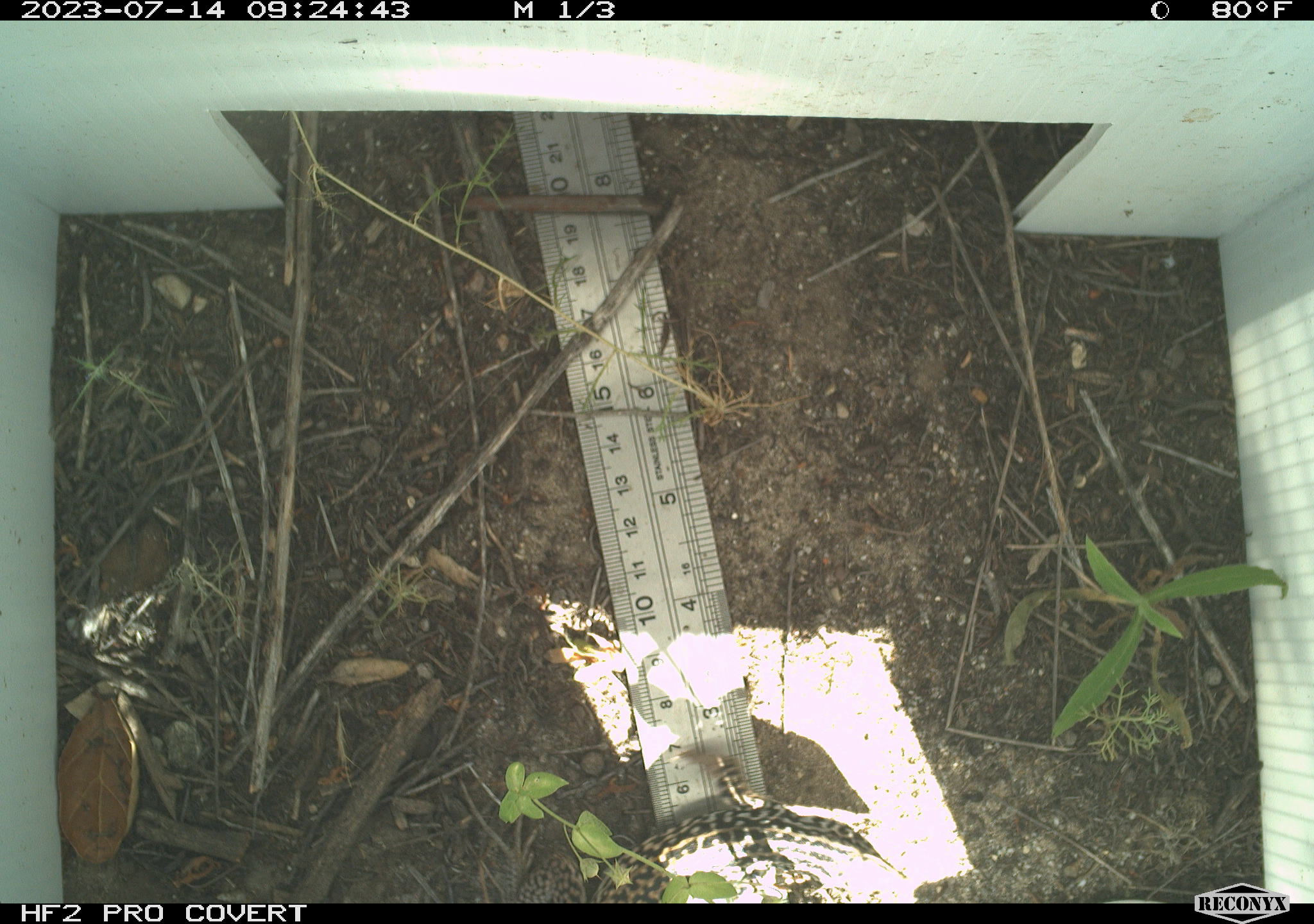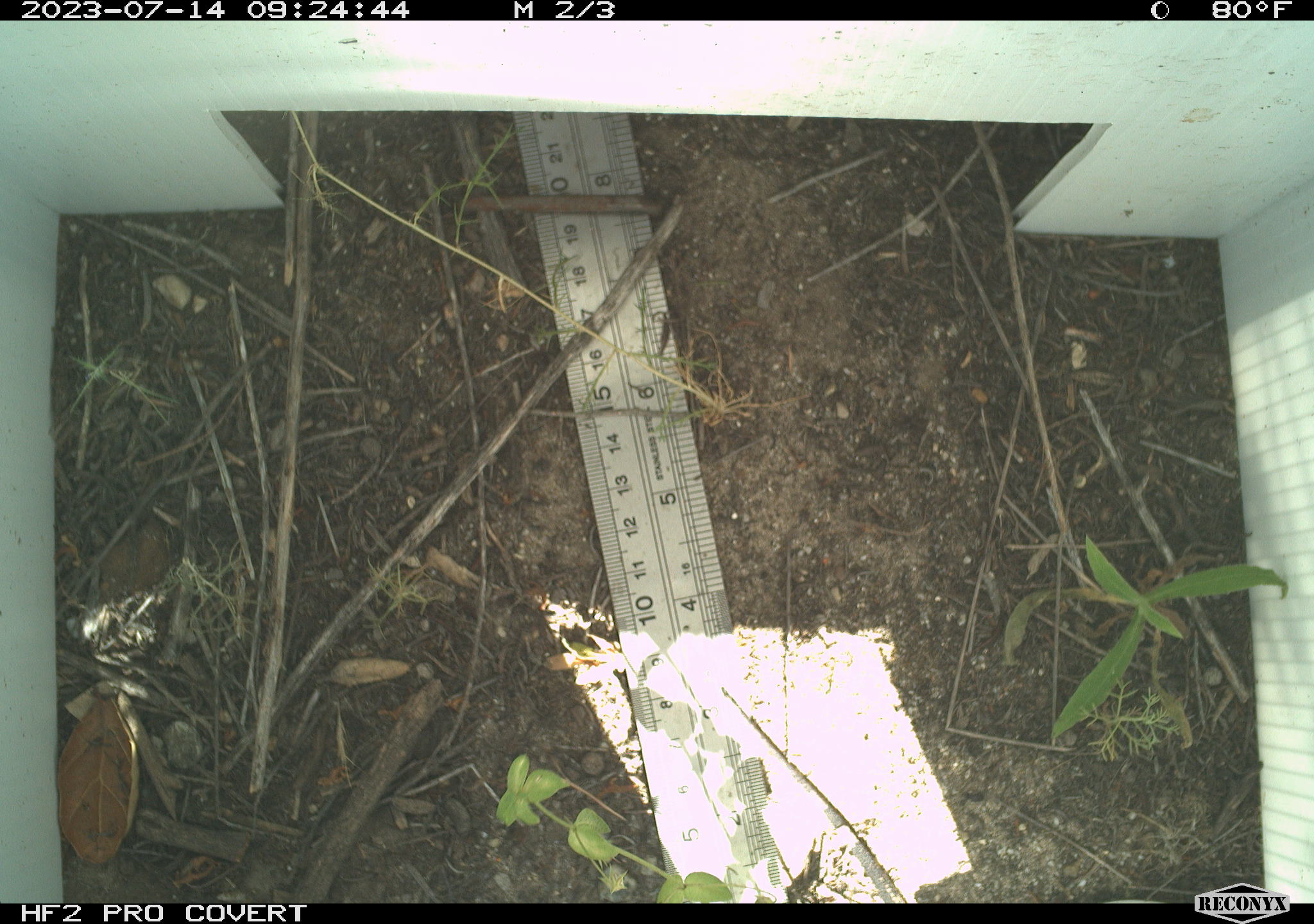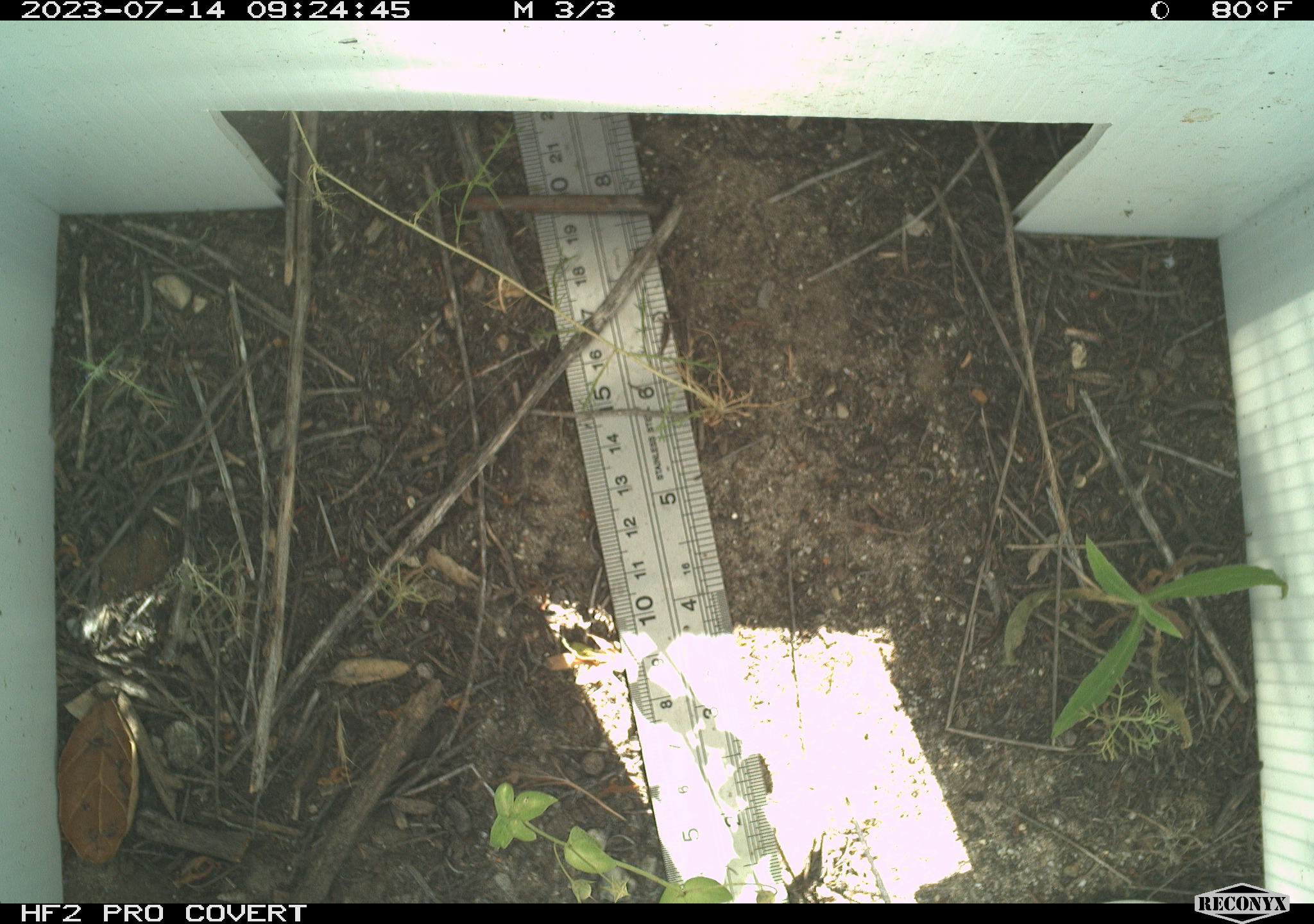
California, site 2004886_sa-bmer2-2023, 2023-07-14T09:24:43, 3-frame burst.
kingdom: Animalia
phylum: Chordata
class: Reptilia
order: Squamata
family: Teiidae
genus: Aspidoscelis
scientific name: Aspidoscelis tigris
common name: western whiptail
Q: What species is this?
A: Western whiptail (Aspidoscelis tigris).